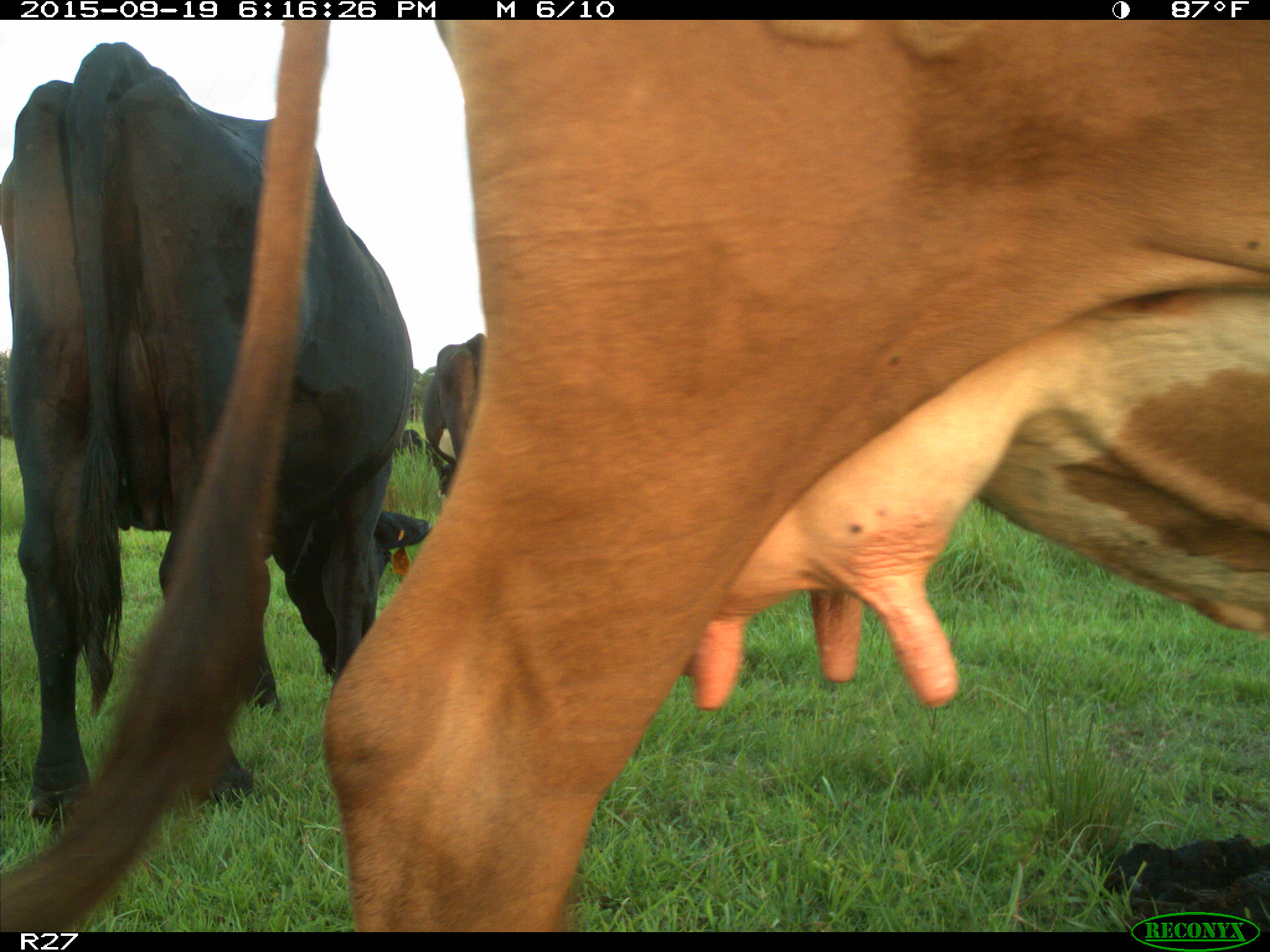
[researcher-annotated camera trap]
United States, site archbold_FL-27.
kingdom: Animalia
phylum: Chordata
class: Mammalia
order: Artiodactyla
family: Bovidae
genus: Bos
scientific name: Bos taurus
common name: domestic cow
Bos taurus (domestic cow).